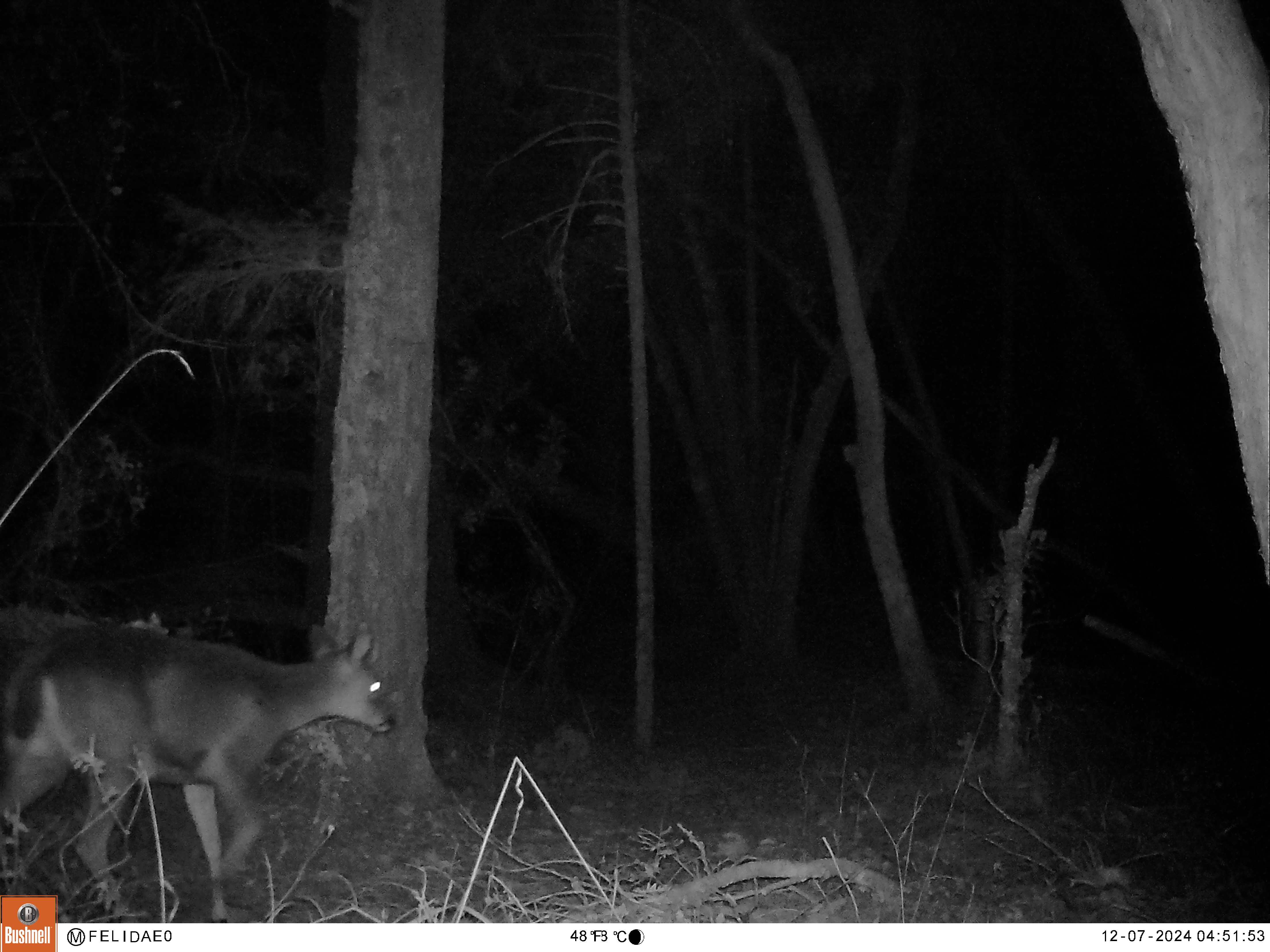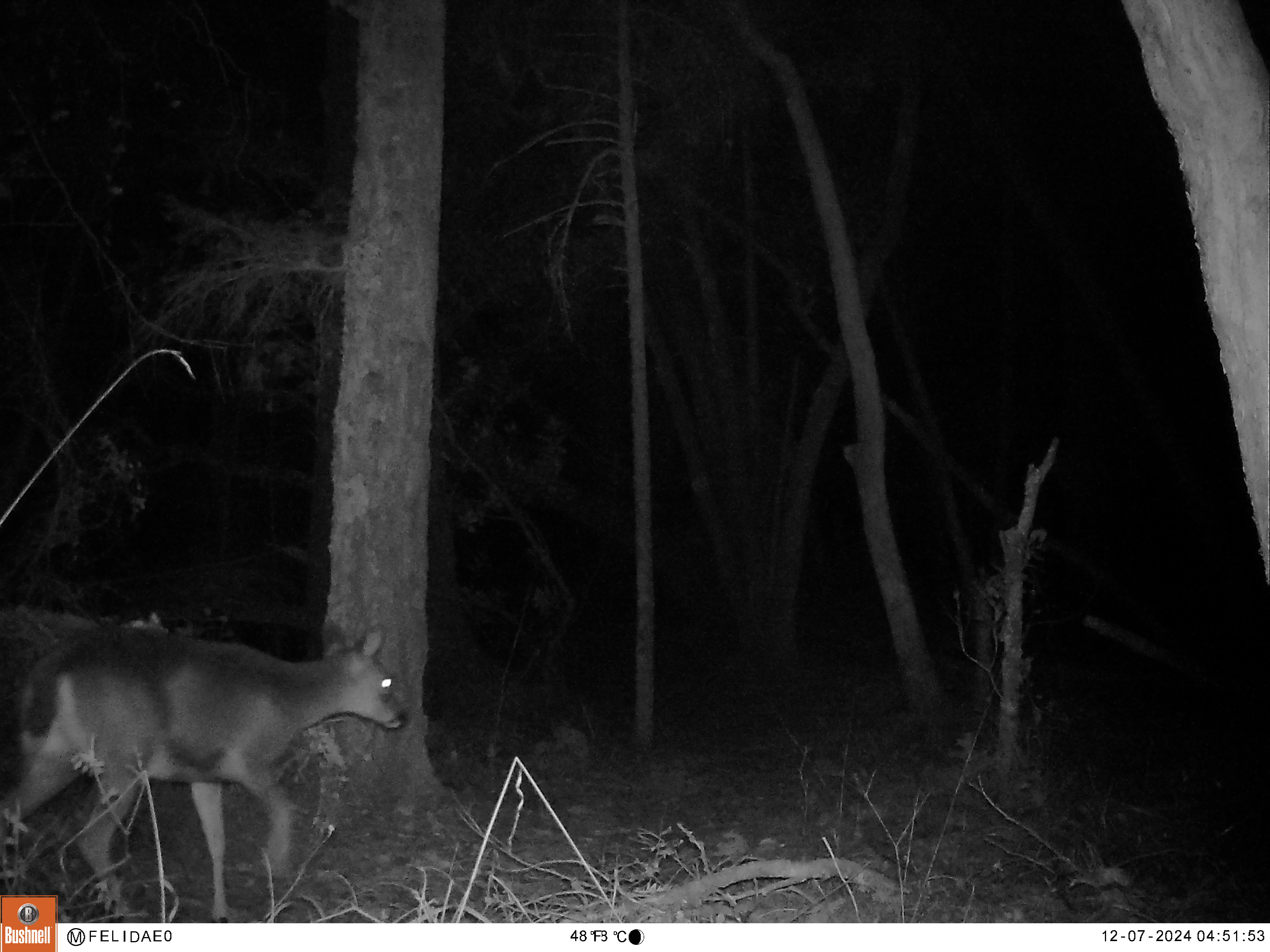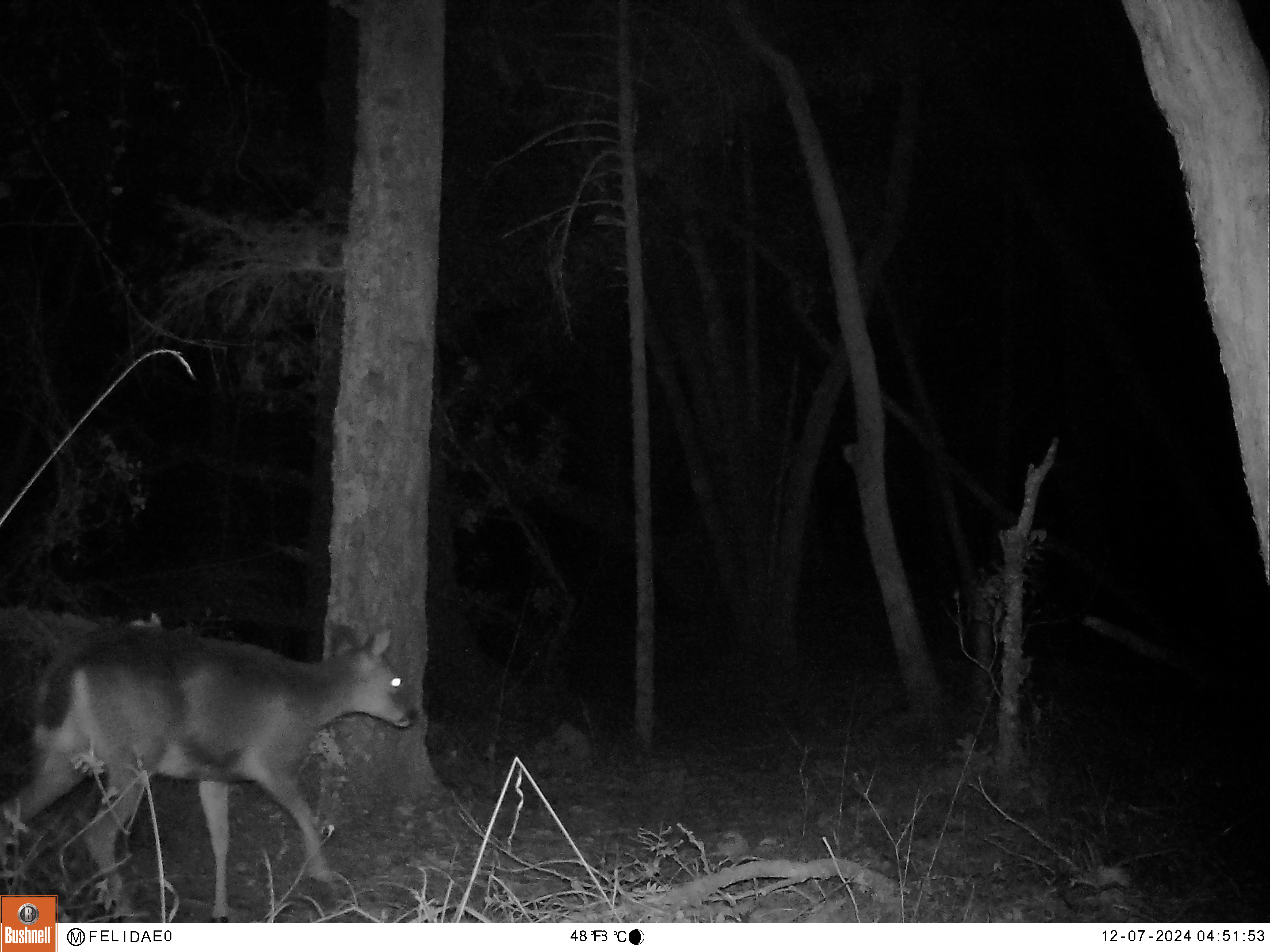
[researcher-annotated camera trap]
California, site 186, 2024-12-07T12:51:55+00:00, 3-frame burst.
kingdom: Animalia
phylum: Chordata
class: Mammalia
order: Artiodactyla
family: Cervidae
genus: Odocoileus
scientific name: Odocoileus hemionus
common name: mule deer